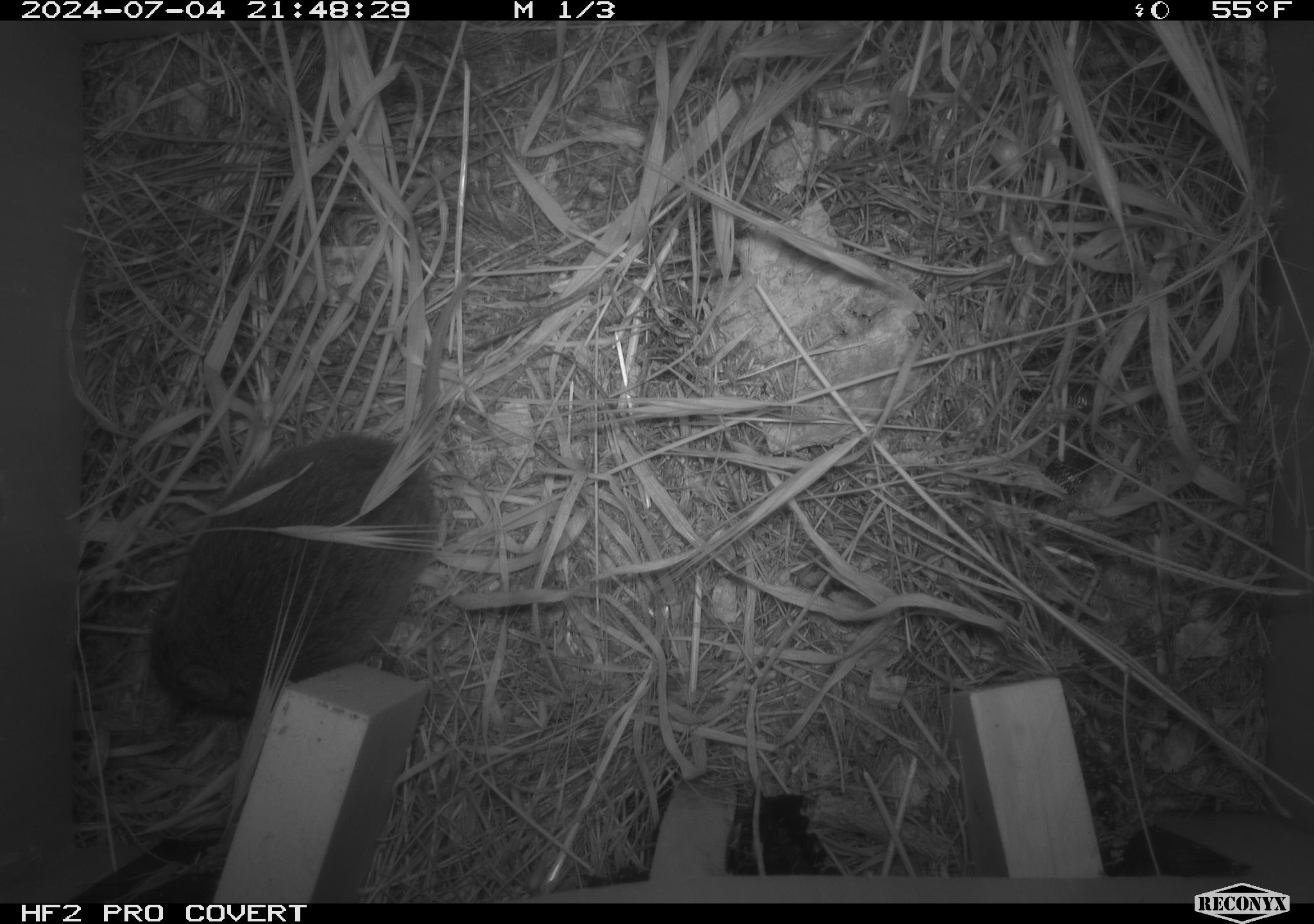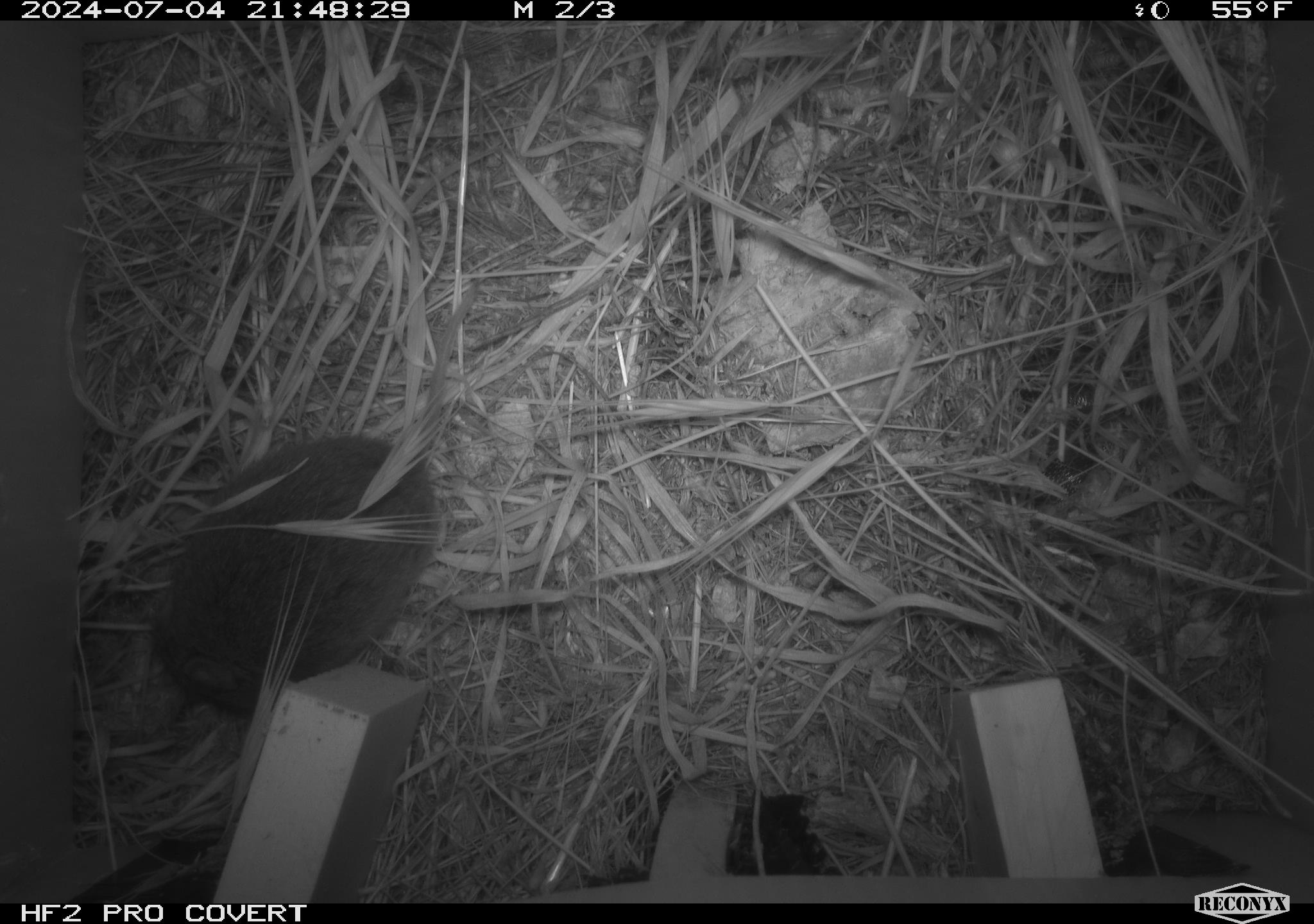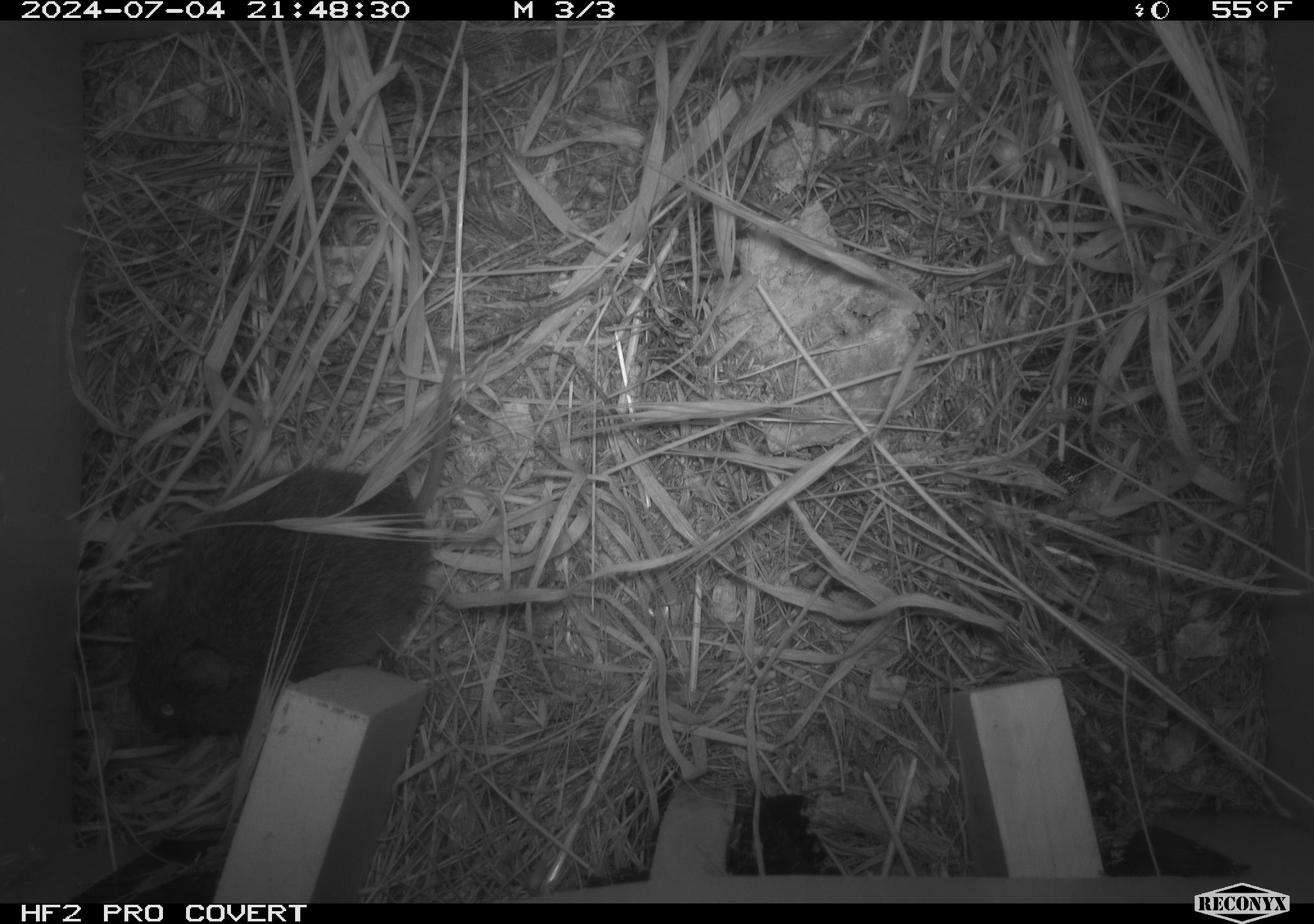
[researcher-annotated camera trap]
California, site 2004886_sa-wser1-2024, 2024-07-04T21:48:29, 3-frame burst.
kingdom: Animalia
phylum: Chordata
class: Mammalia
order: Rodentia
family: Cricetidae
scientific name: Arvicolinae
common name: voles, lemmings, and muskrats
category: arvicolinae subfamily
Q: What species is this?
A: Arvicolinae subfamily (voles, lemmings, and muskrats) (Arvicolinae).